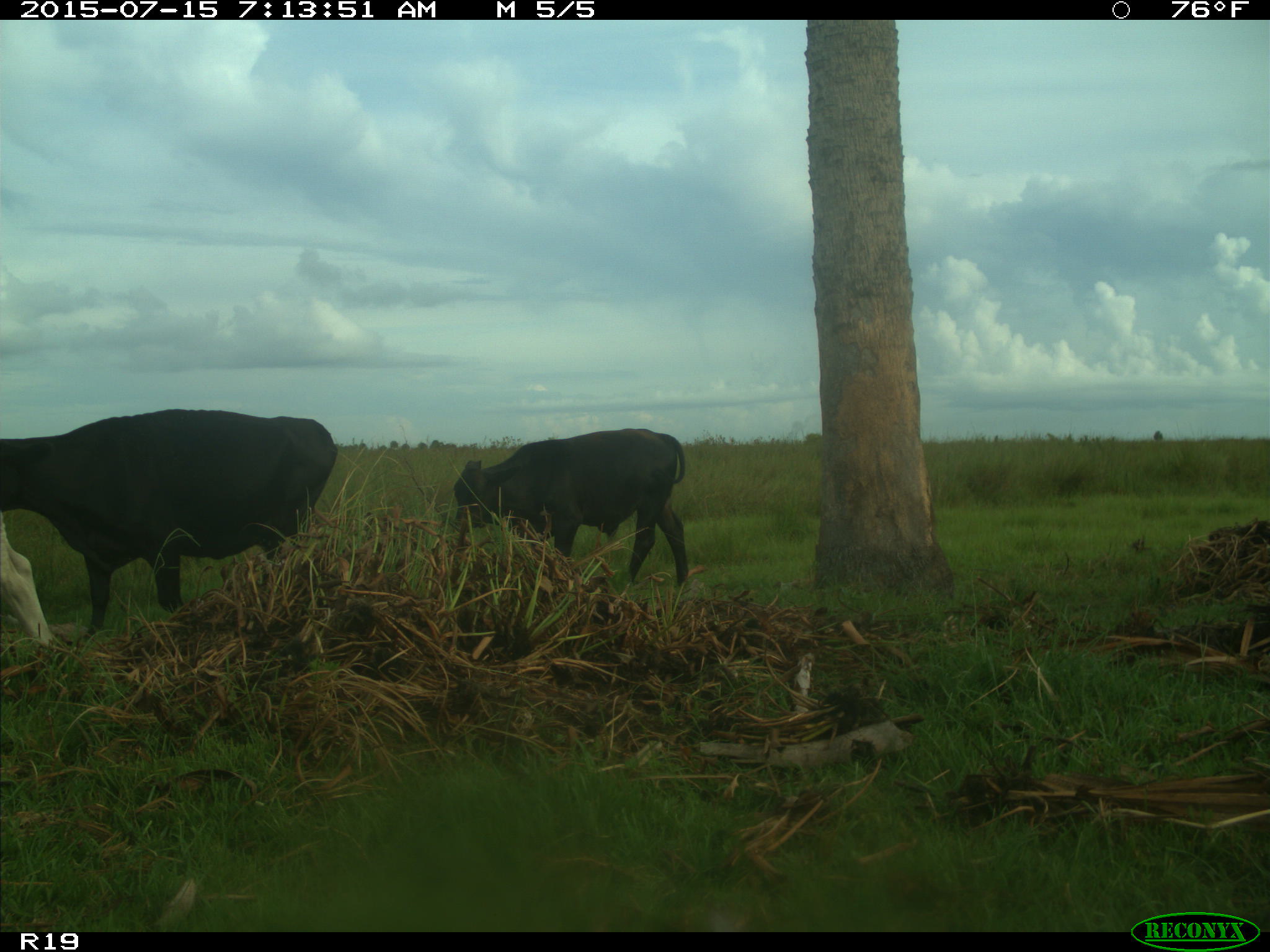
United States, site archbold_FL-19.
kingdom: Animalia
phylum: Chordata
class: Mammalia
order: Artiodactyla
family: Bovidae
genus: Bos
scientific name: Bos taurus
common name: domestic cow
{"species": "Bos taurus (domestic cow)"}